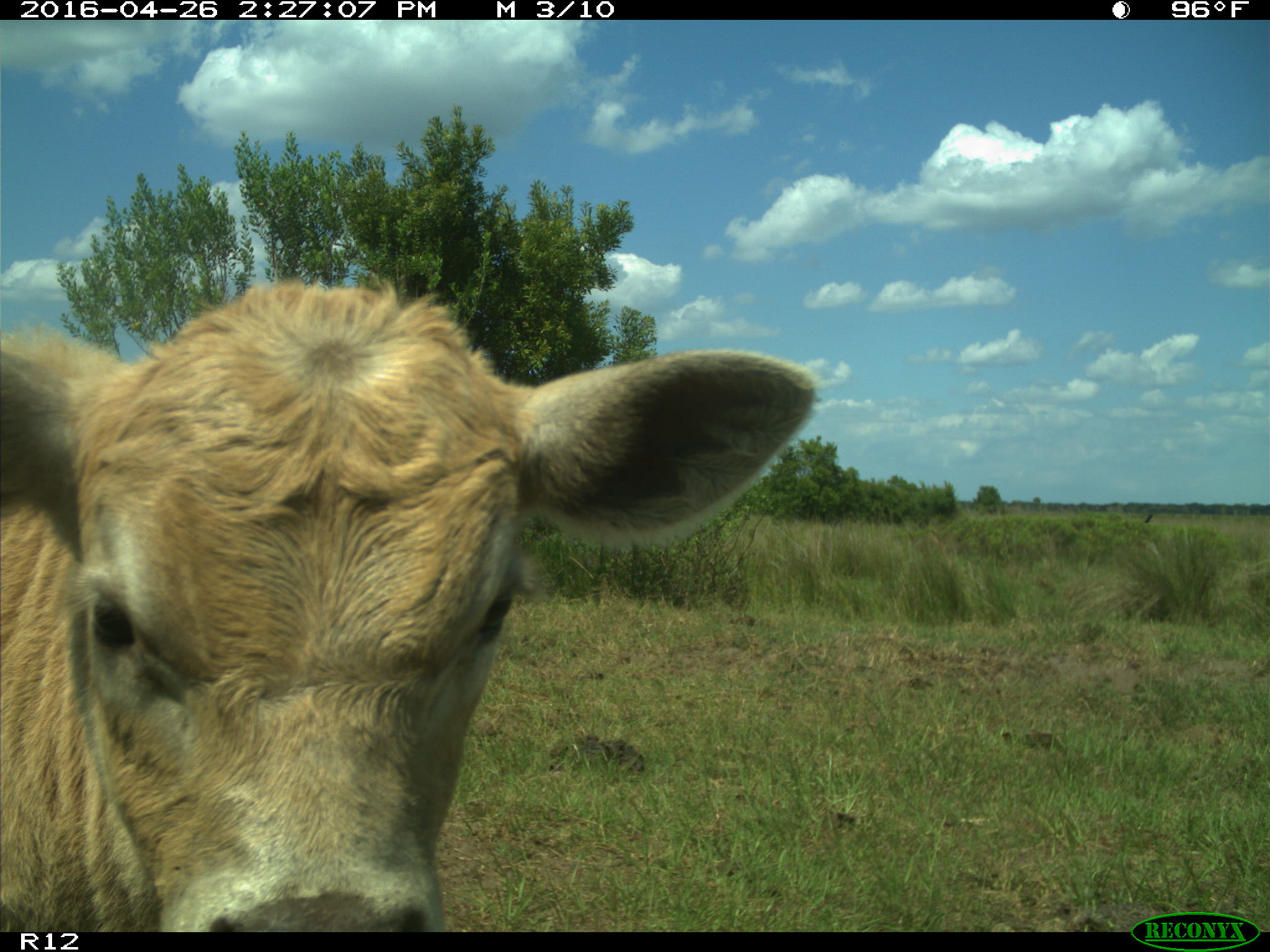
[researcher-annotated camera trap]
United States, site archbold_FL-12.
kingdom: Animalia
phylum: Chordata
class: Mammalia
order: Artiodactyla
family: Bovidae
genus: Bos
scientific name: Bos taurus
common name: domestic cow